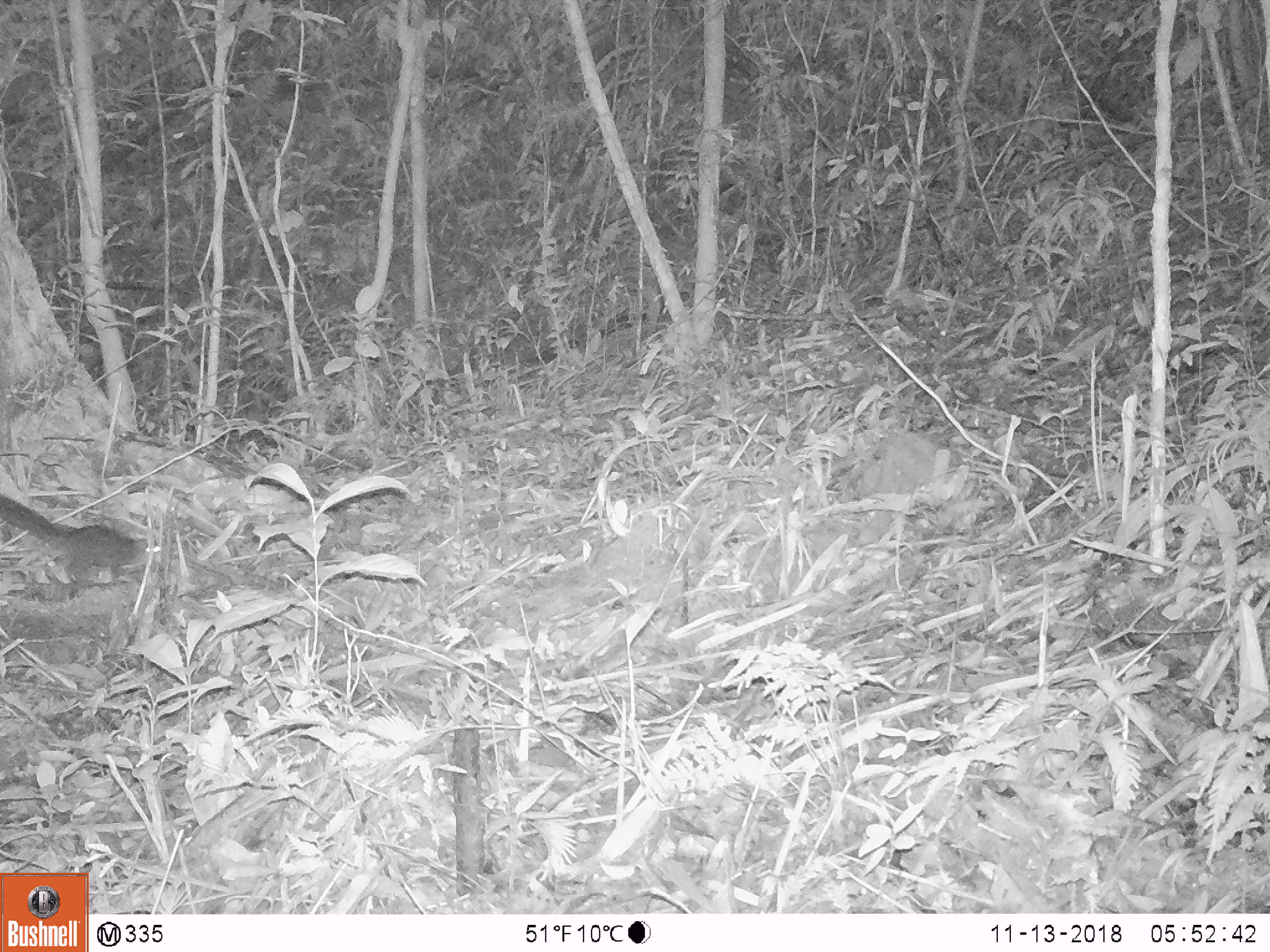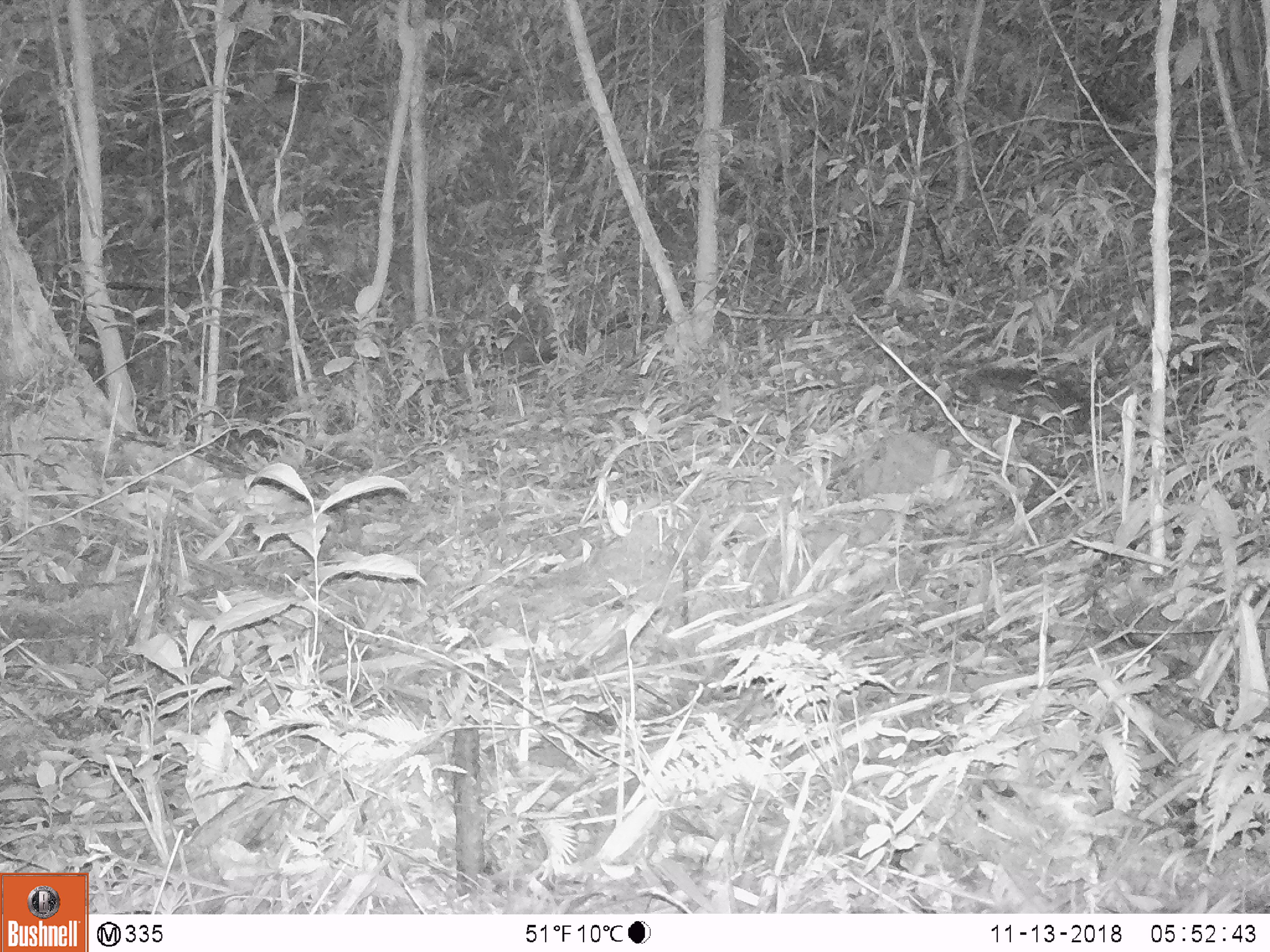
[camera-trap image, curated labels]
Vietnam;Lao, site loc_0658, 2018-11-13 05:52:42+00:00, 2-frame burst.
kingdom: Animalia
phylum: Chordata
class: Mammalia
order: Rodentia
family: Sciuridae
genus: Dremomys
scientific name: Dremomys rufigenis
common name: red-cheeked squirrel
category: red cheeked squirrel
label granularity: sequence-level